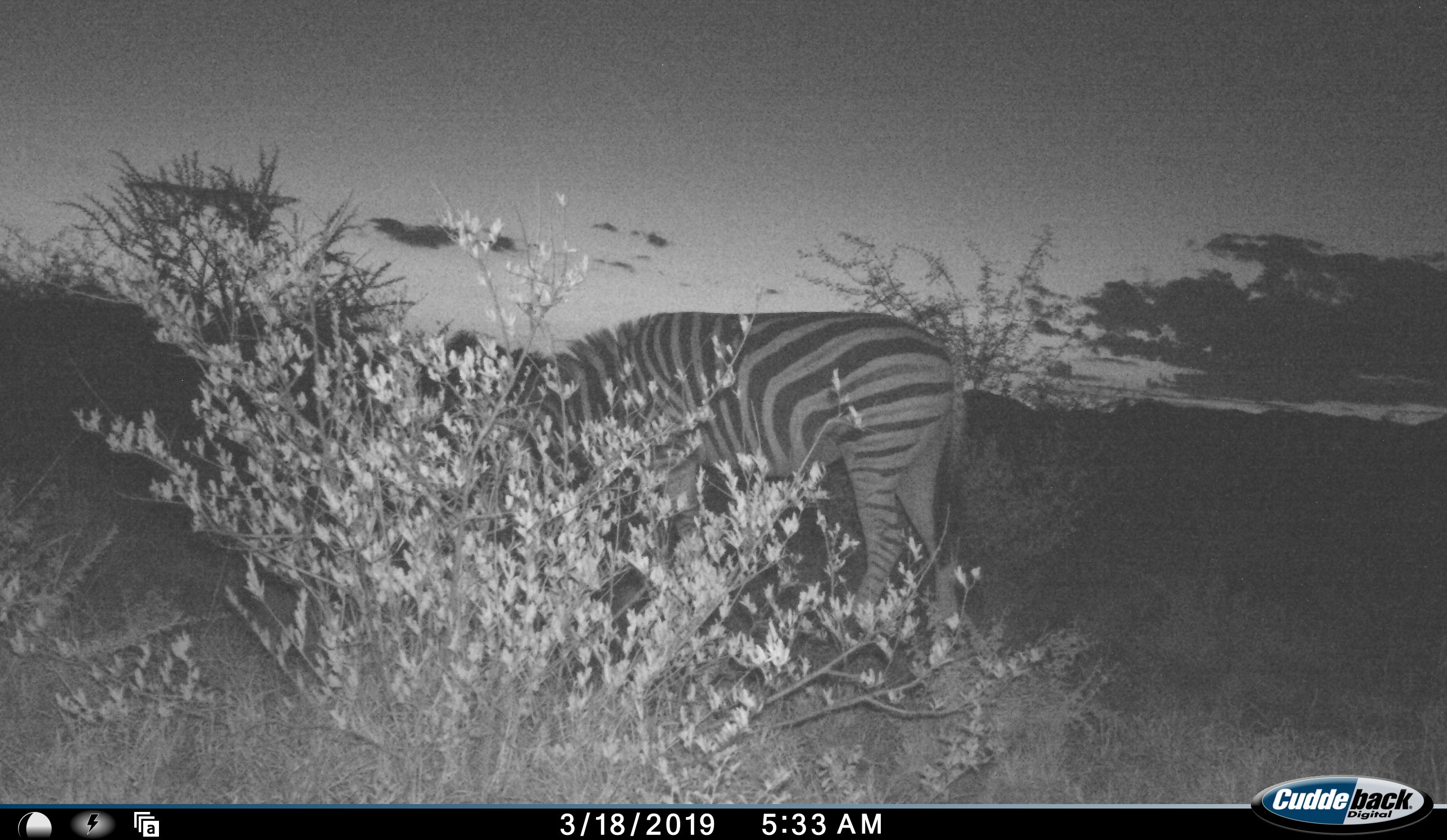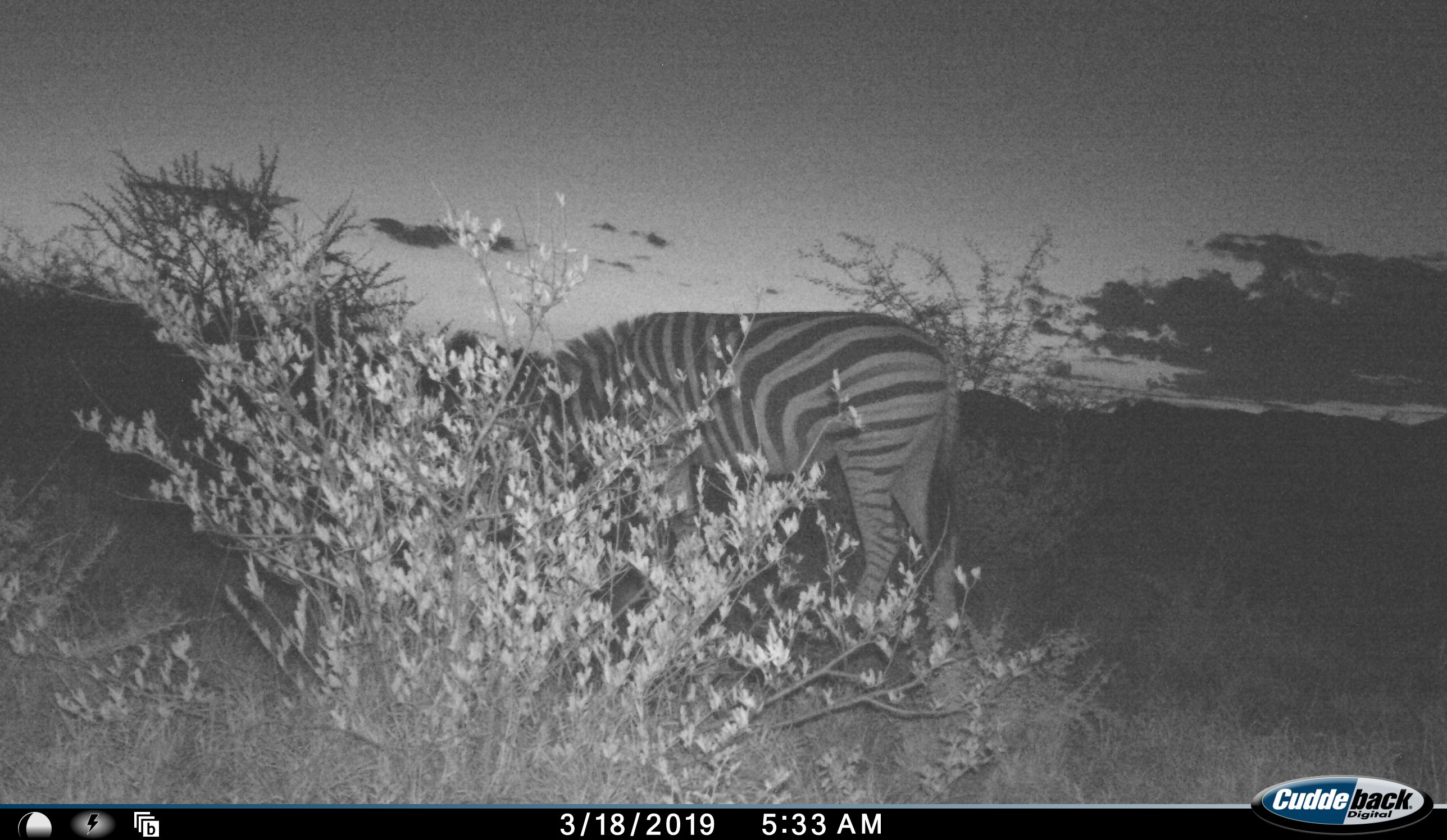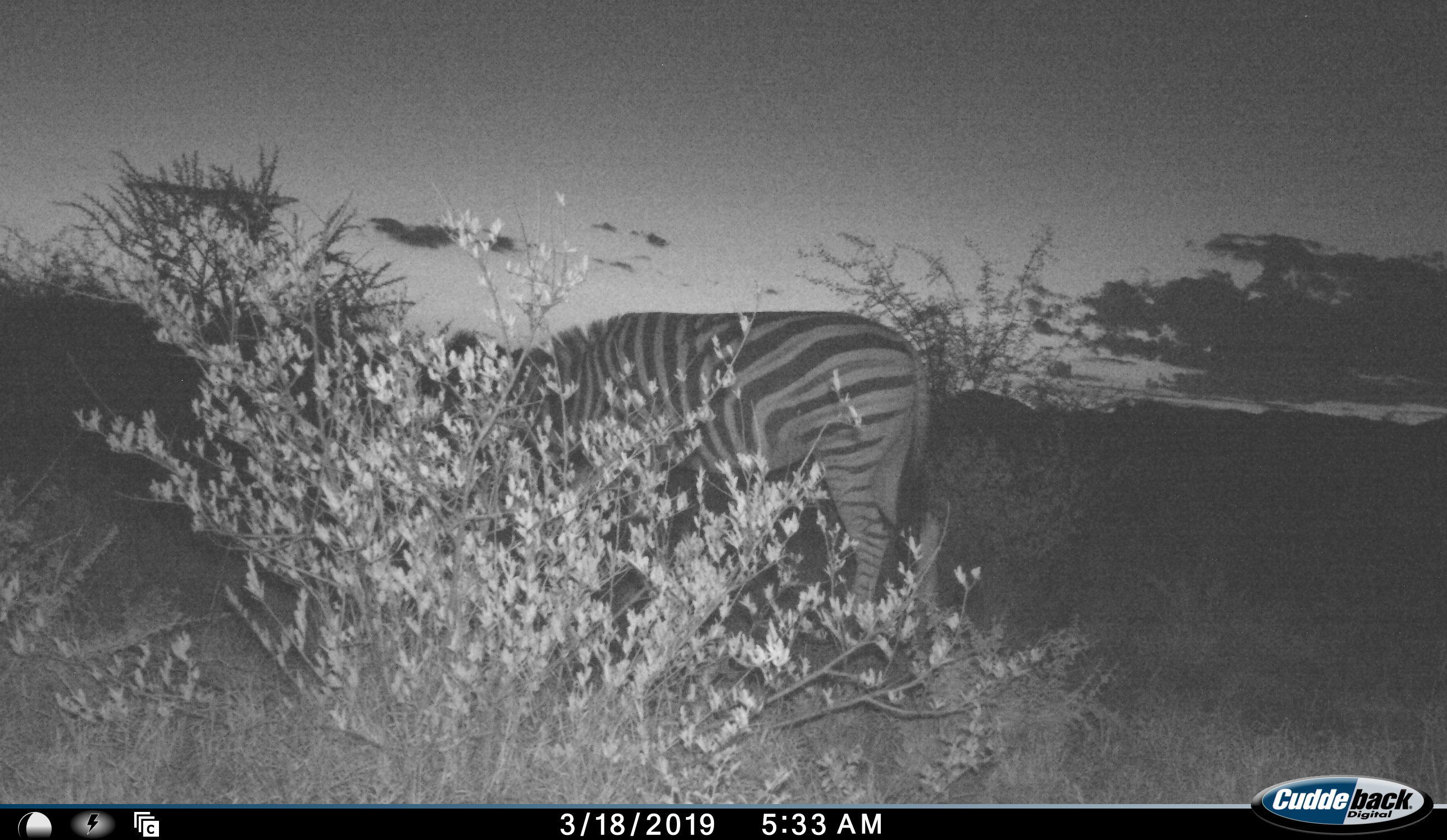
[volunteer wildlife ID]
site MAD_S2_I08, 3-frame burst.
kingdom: Animalia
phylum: Chordata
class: Mammalia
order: Perissodactyla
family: Equidae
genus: Equus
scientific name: Equus quagga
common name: plains zebra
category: zebraplains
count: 1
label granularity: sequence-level